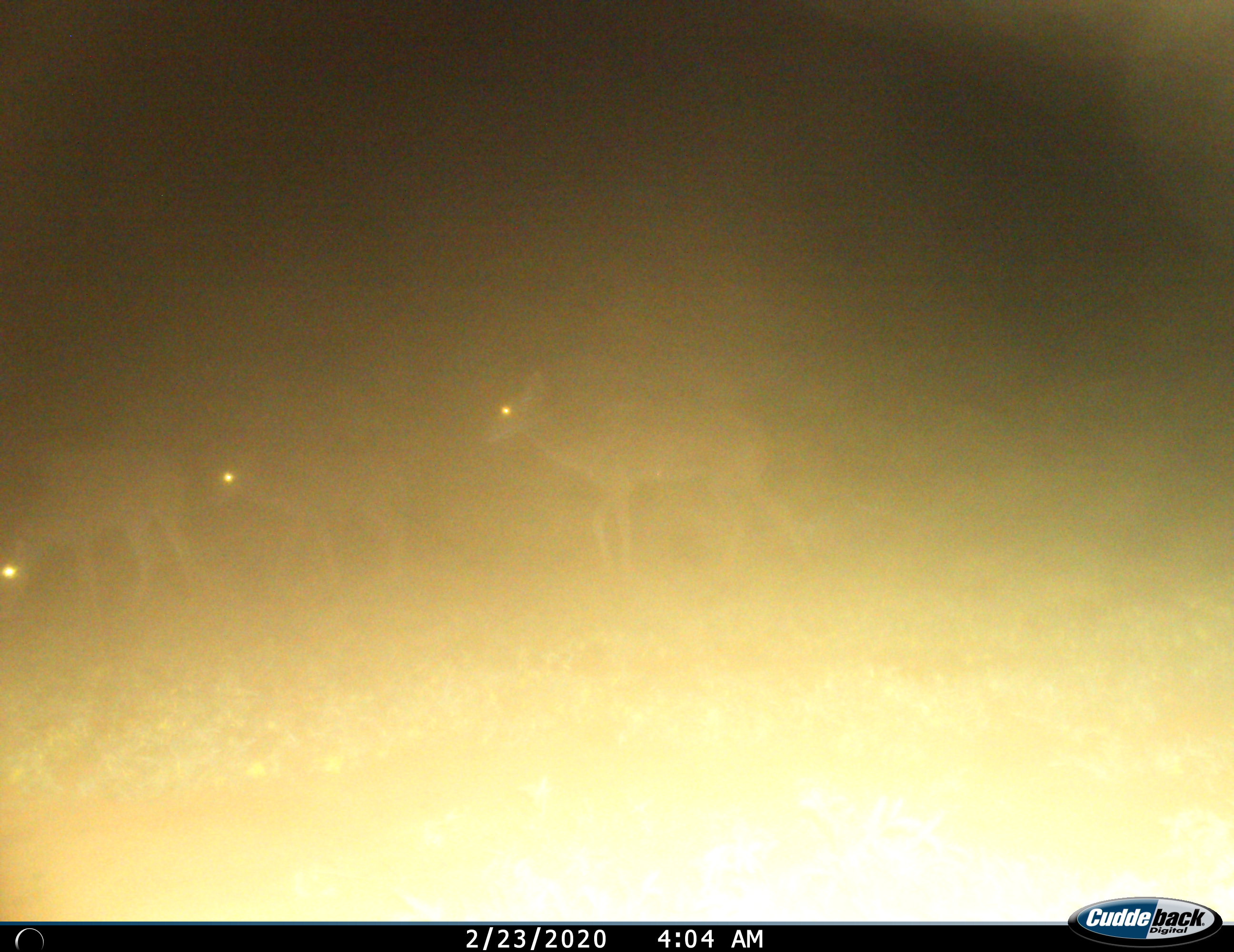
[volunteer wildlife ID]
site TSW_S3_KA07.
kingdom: Animalia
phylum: Chordata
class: Mammalia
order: Artiodactyla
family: Bovidae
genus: Aepyceros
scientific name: Aepyceros melampus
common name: impala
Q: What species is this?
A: Impala (Aepyceros melampus).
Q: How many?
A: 3.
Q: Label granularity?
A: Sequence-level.